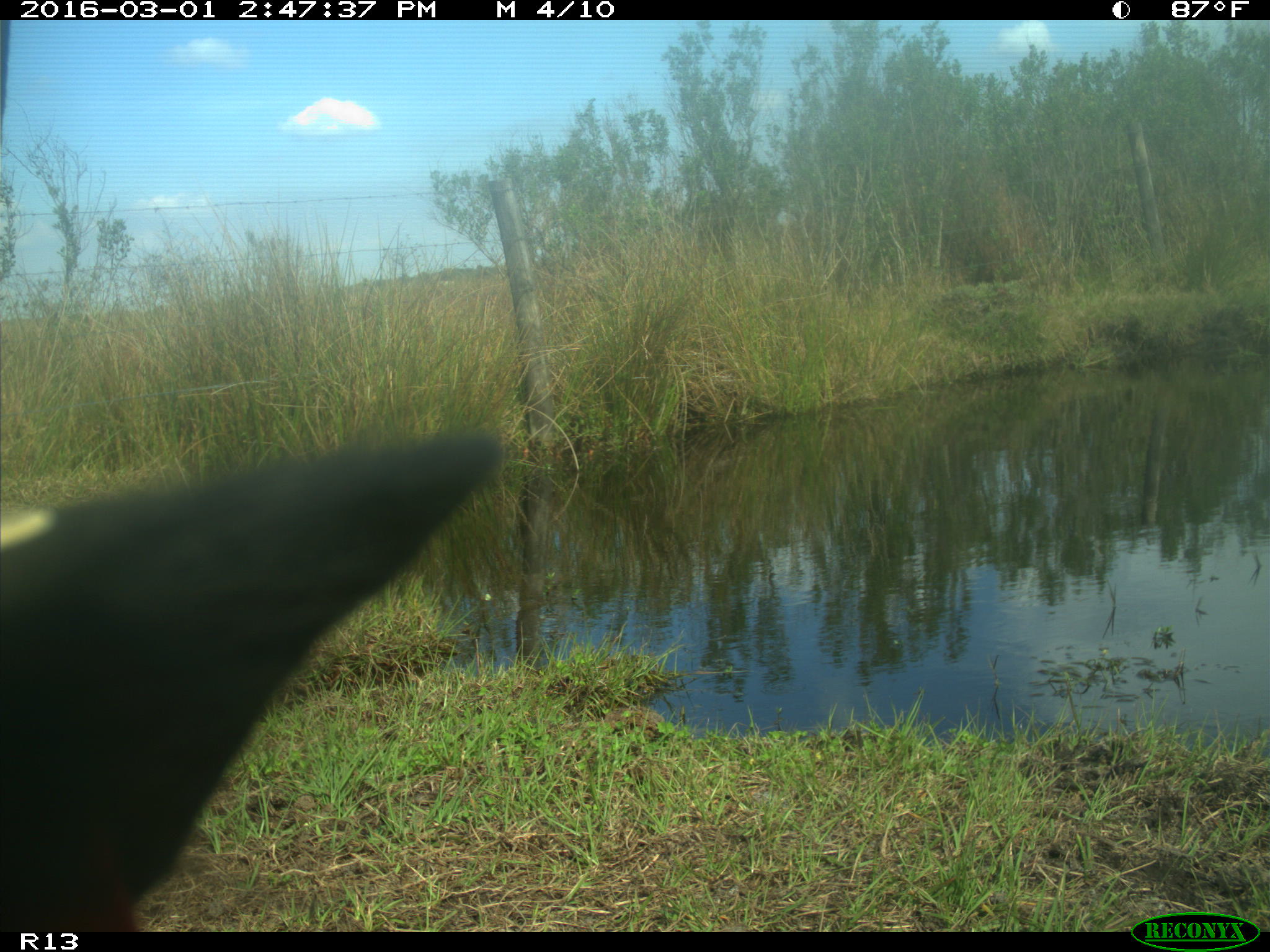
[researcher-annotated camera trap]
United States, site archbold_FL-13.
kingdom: Animalia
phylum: Chordata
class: Mammalia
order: Artiodactyla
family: Bovidae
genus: Bos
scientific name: Bos taurus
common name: domestic cow